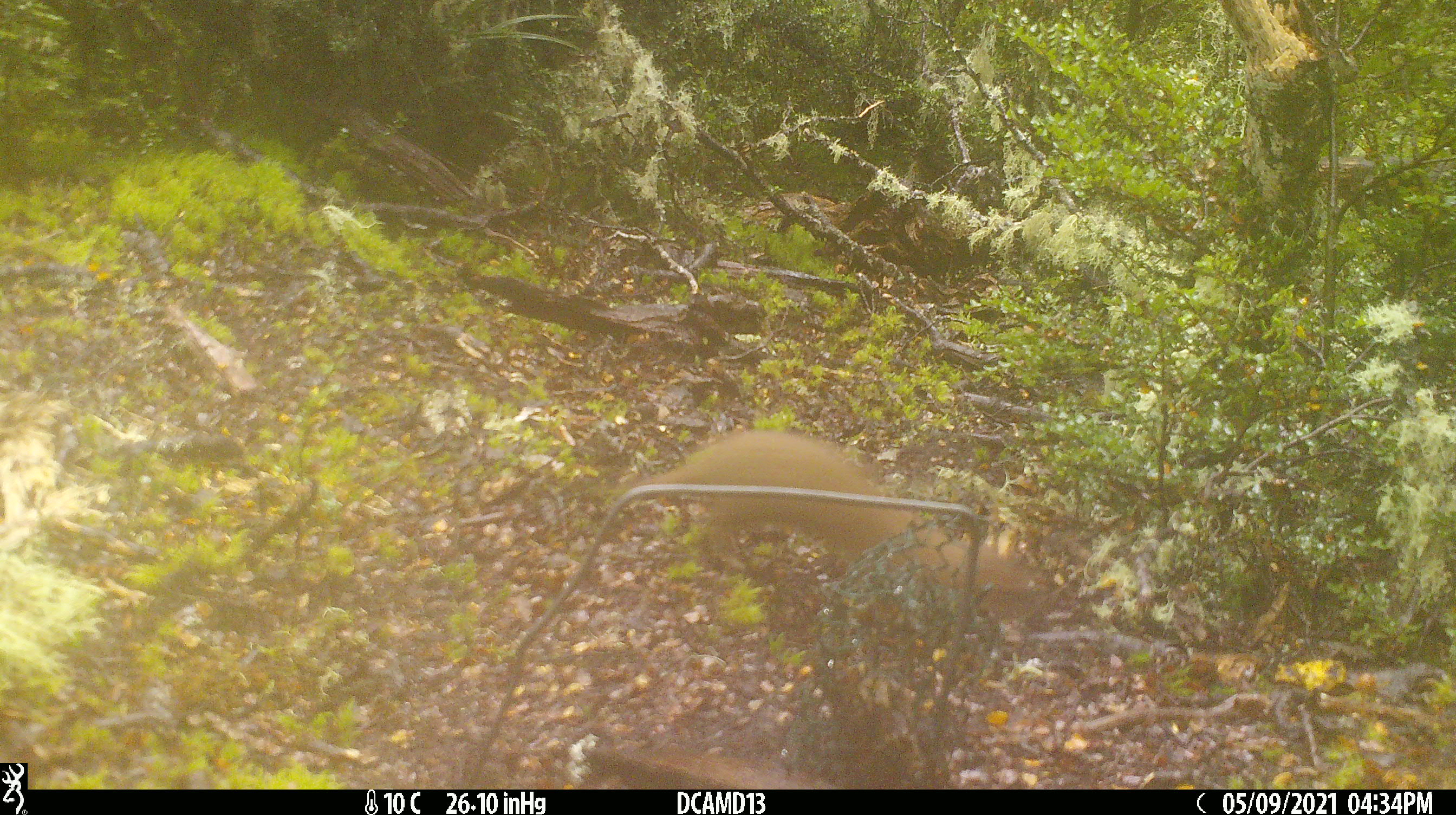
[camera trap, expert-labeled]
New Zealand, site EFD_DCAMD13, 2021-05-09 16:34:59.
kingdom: Animalia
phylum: Chordata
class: Mammalia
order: Carnivora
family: Mustelidae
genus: Mustela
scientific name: Mustela erminea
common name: stoat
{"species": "stoat (Mustela erminea)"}